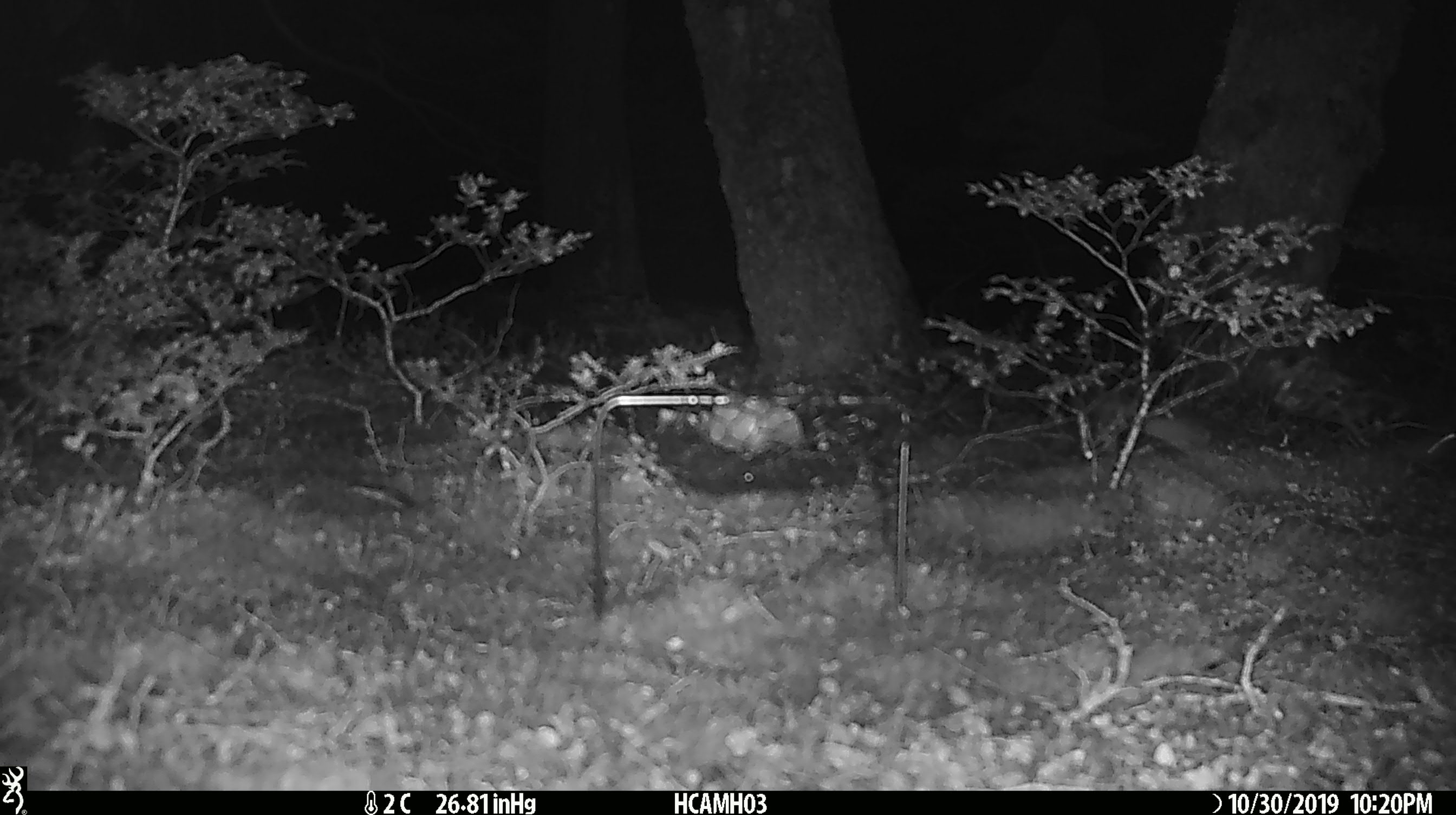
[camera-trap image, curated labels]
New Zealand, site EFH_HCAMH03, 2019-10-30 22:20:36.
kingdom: Animalia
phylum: Chordata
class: Mammalia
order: Rodentia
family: Muridae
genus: Mus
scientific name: Mus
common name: mouse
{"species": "mouse (Mus)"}